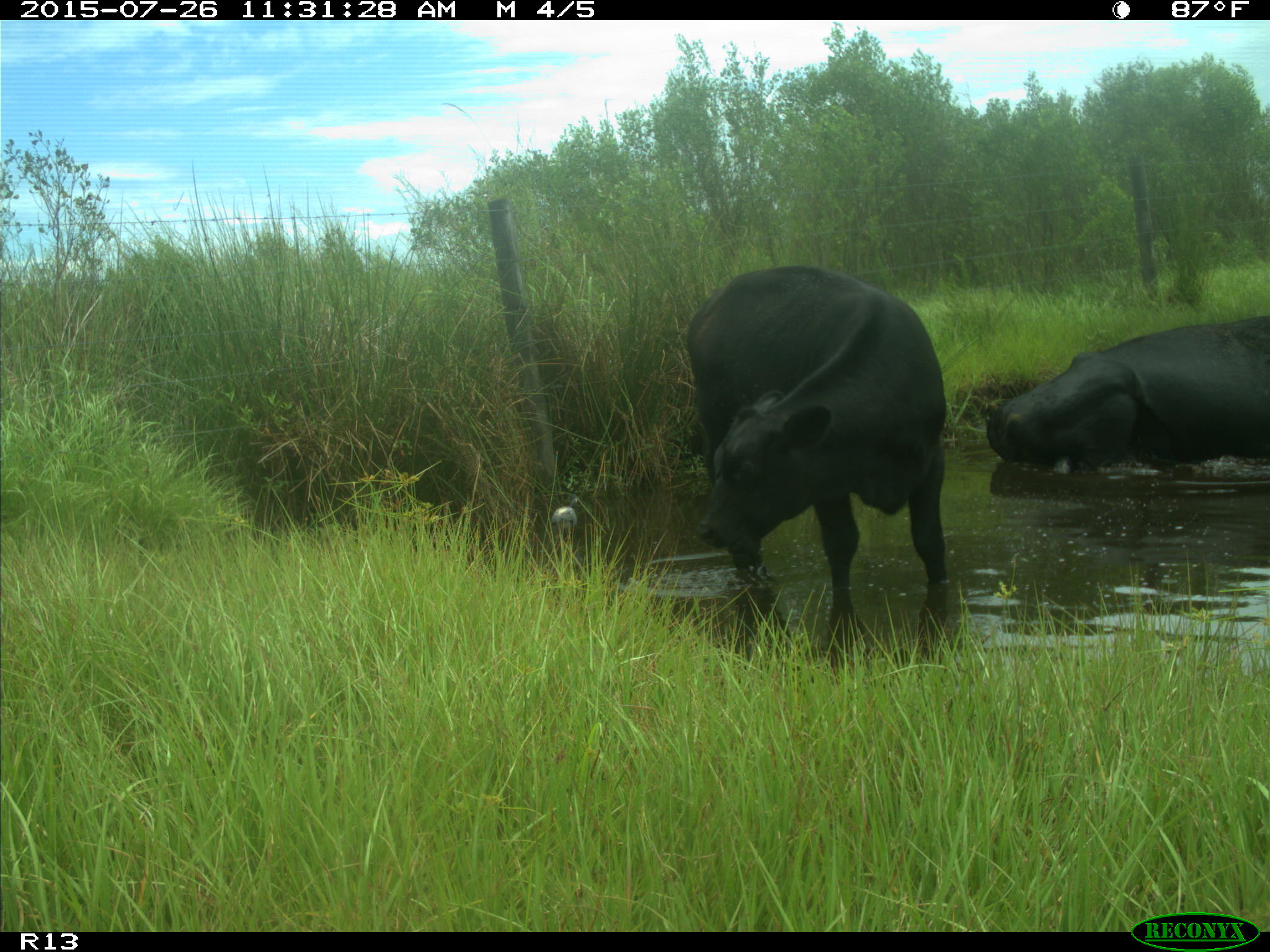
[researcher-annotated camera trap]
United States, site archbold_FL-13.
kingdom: Animalia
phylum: Chordata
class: Mammalia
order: Artiodactyla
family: Bovidae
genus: Bos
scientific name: Bos taurus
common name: domestic cow